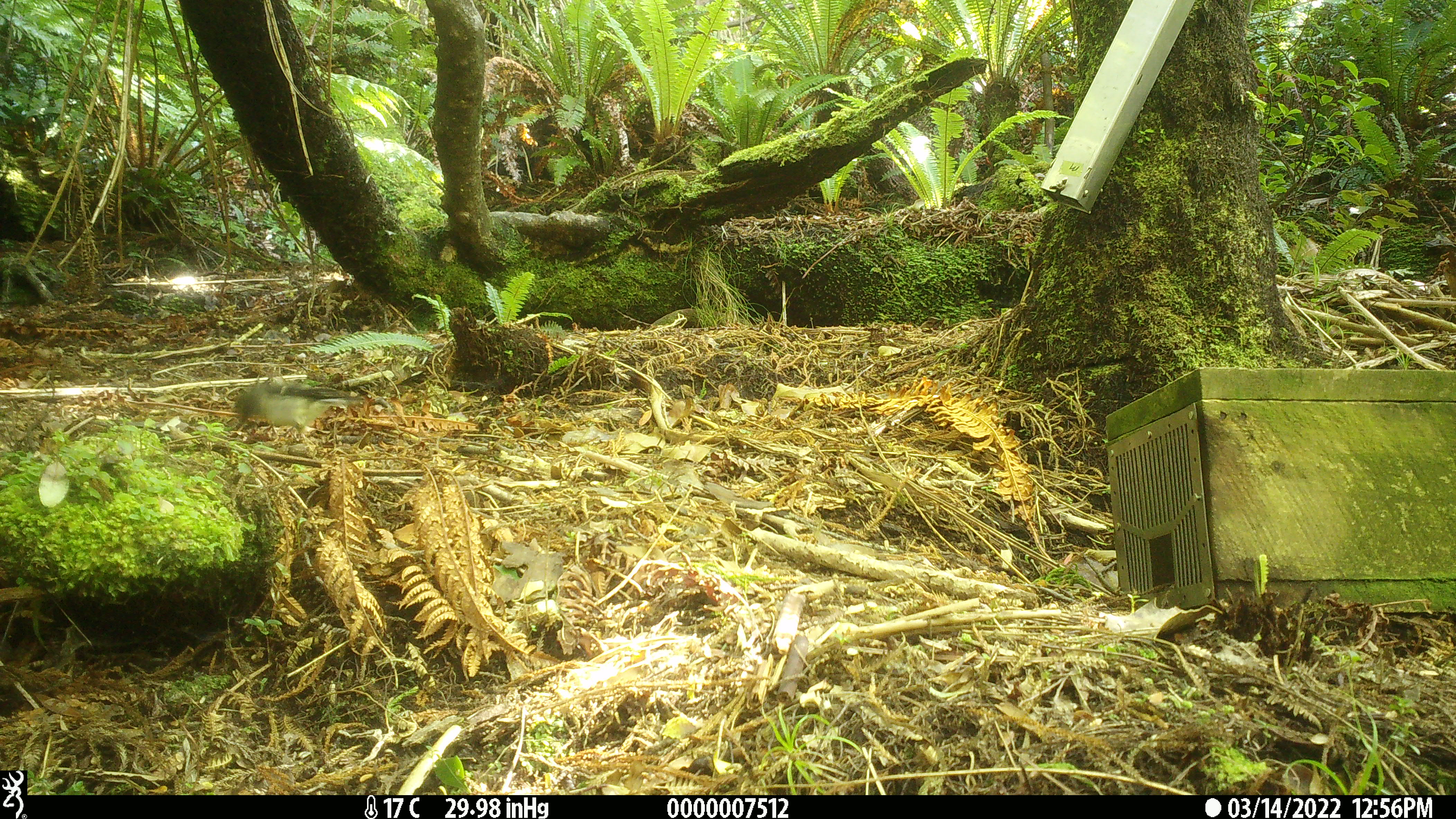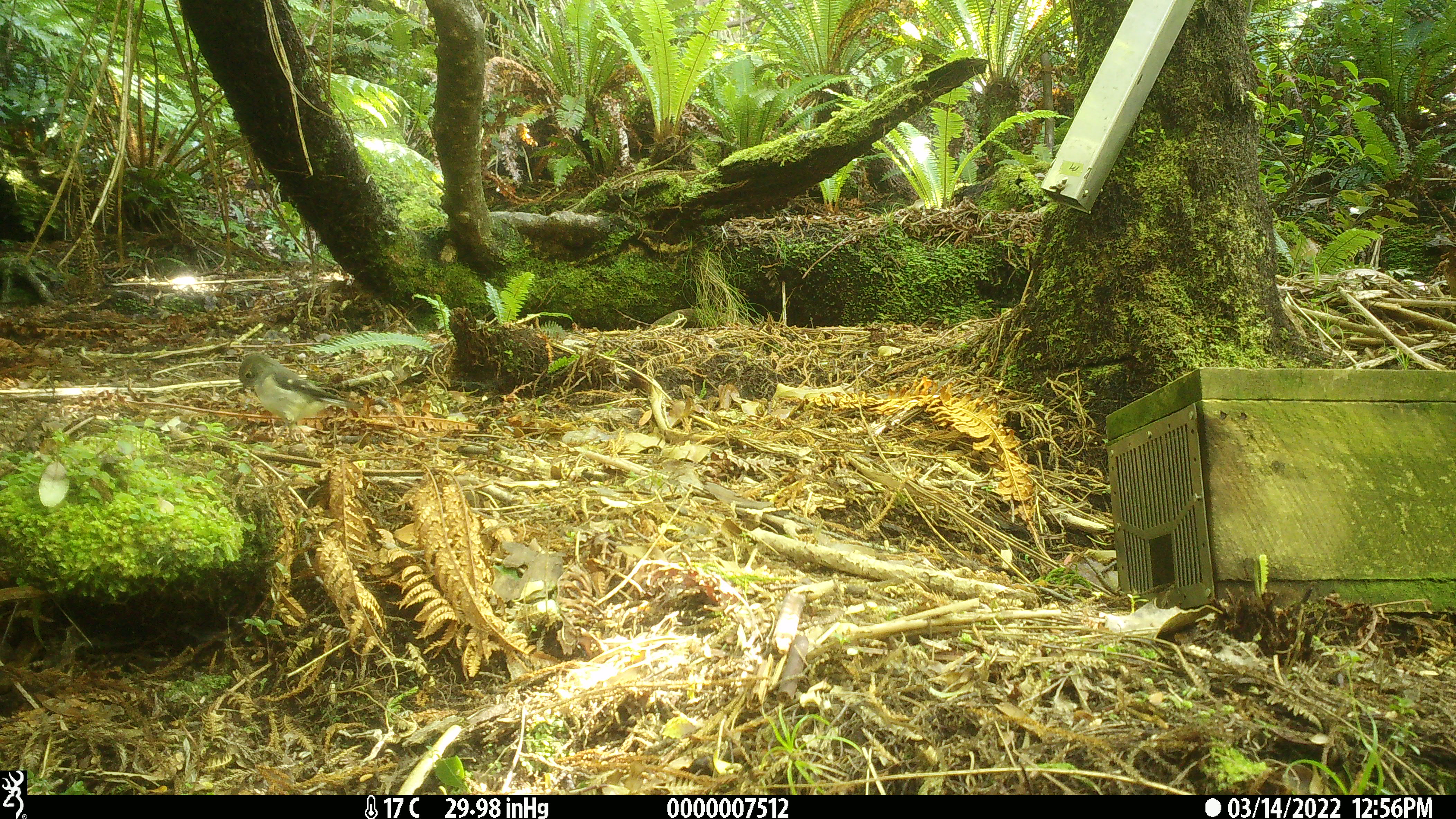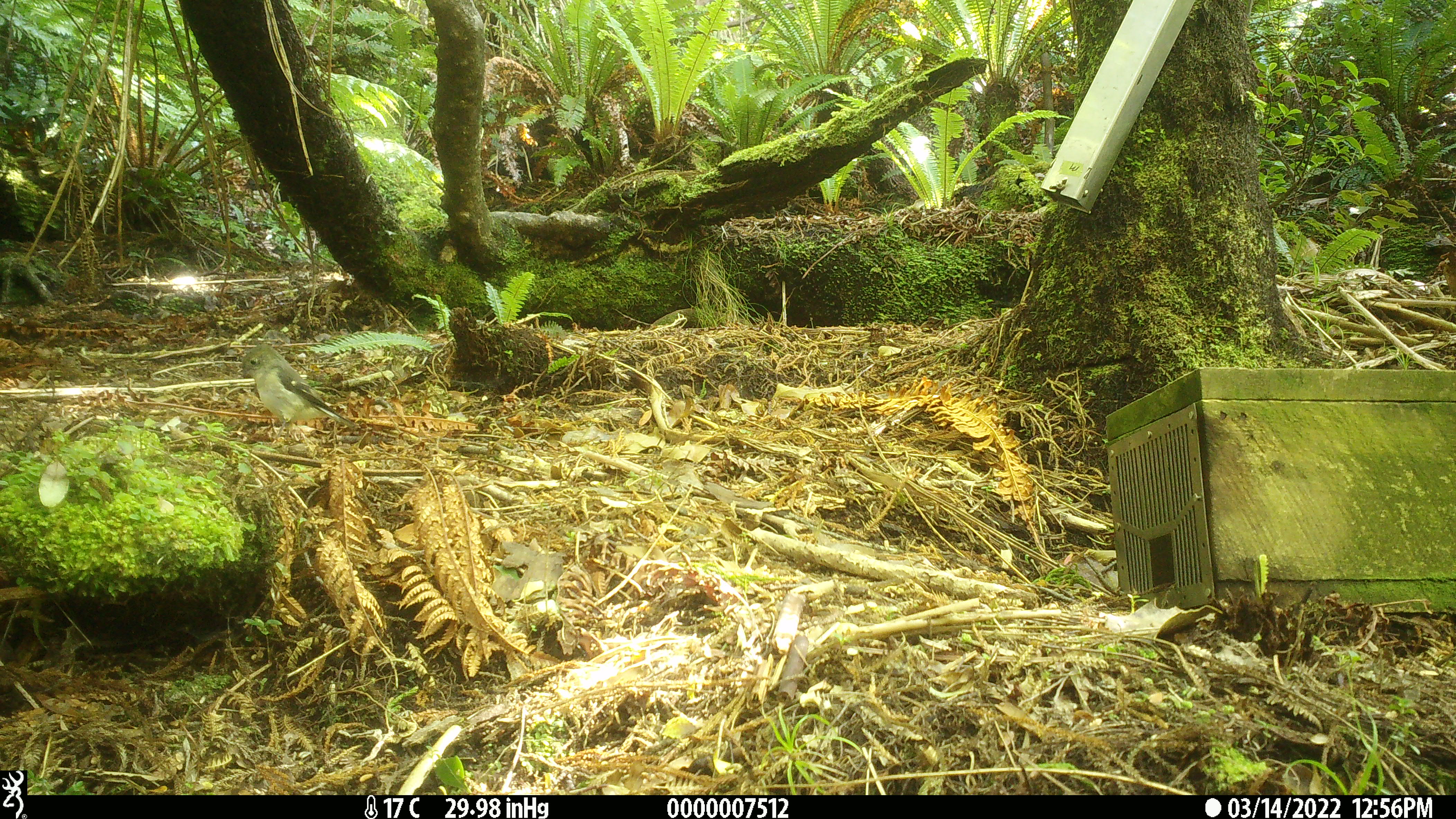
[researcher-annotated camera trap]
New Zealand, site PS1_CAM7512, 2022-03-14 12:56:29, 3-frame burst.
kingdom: Animalia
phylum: Chordata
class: Aves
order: Passeriformes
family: Petroicidae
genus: Petroica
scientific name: Petroica macrocephala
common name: tomtit